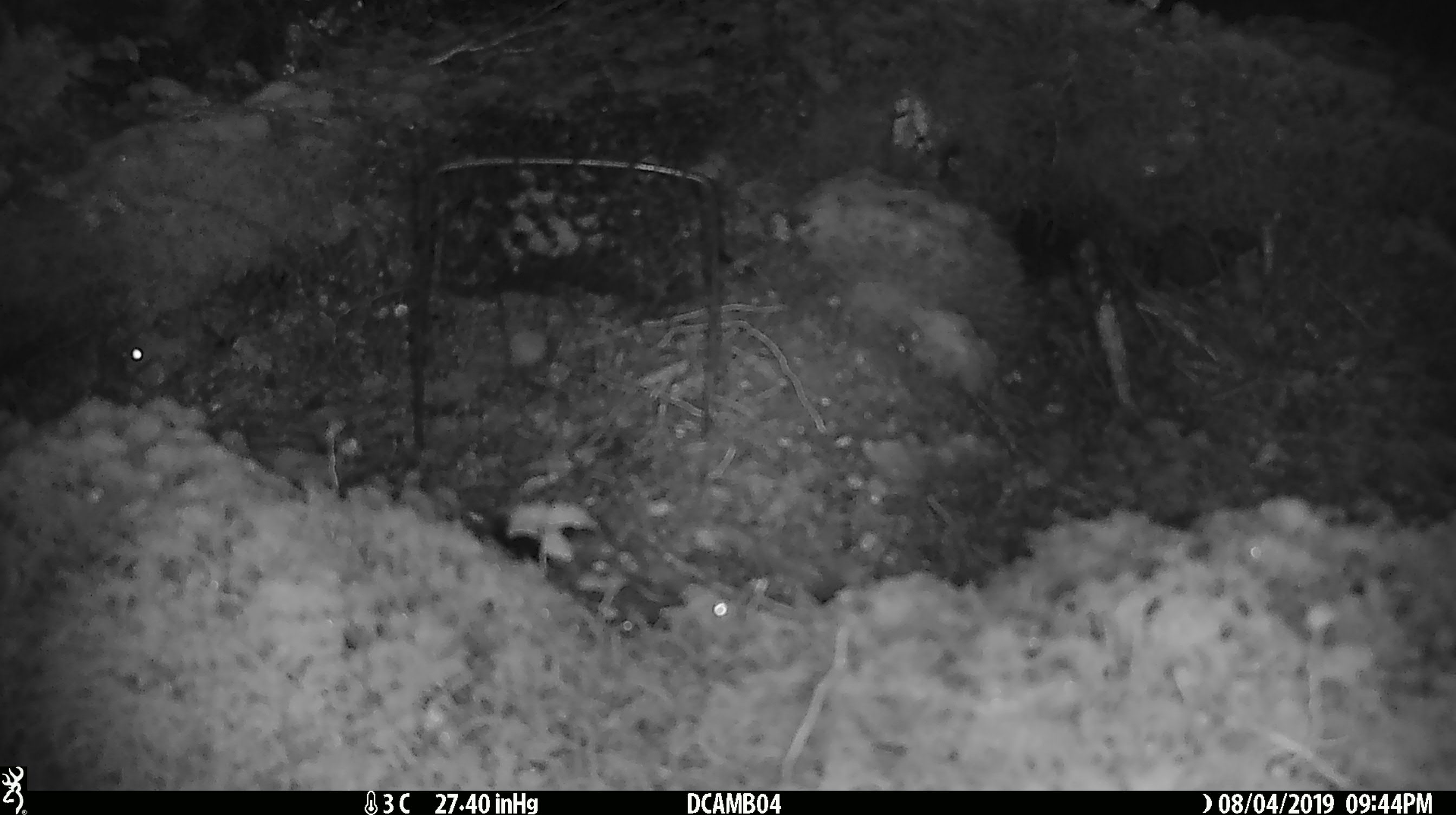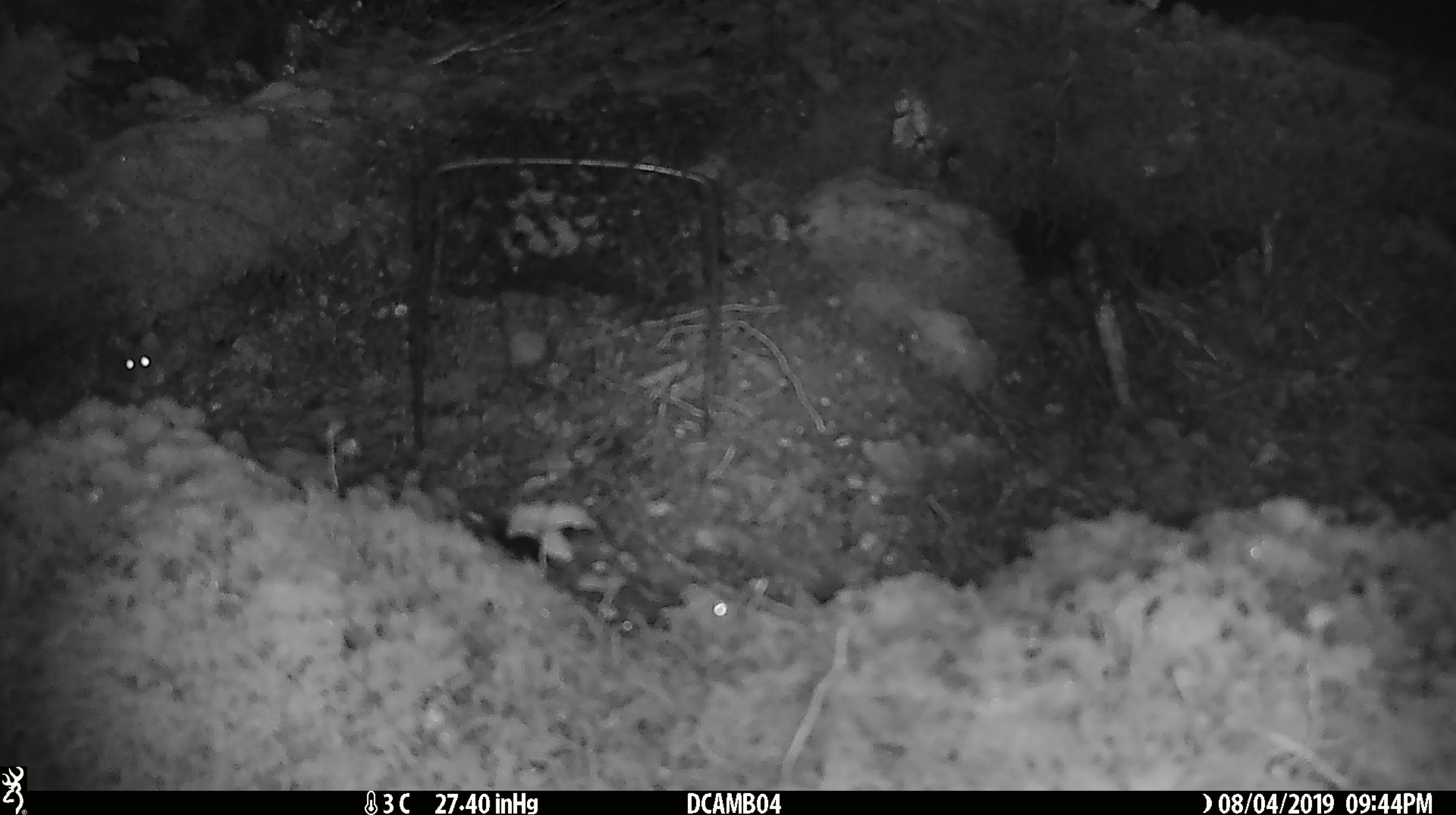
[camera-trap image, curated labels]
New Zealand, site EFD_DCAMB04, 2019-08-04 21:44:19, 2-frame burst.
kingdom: Animalia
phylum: Chordata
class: Mammalia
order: Rodentia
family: Muridae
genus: Mus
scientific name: Mus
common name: mouse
Mouse (Mus).